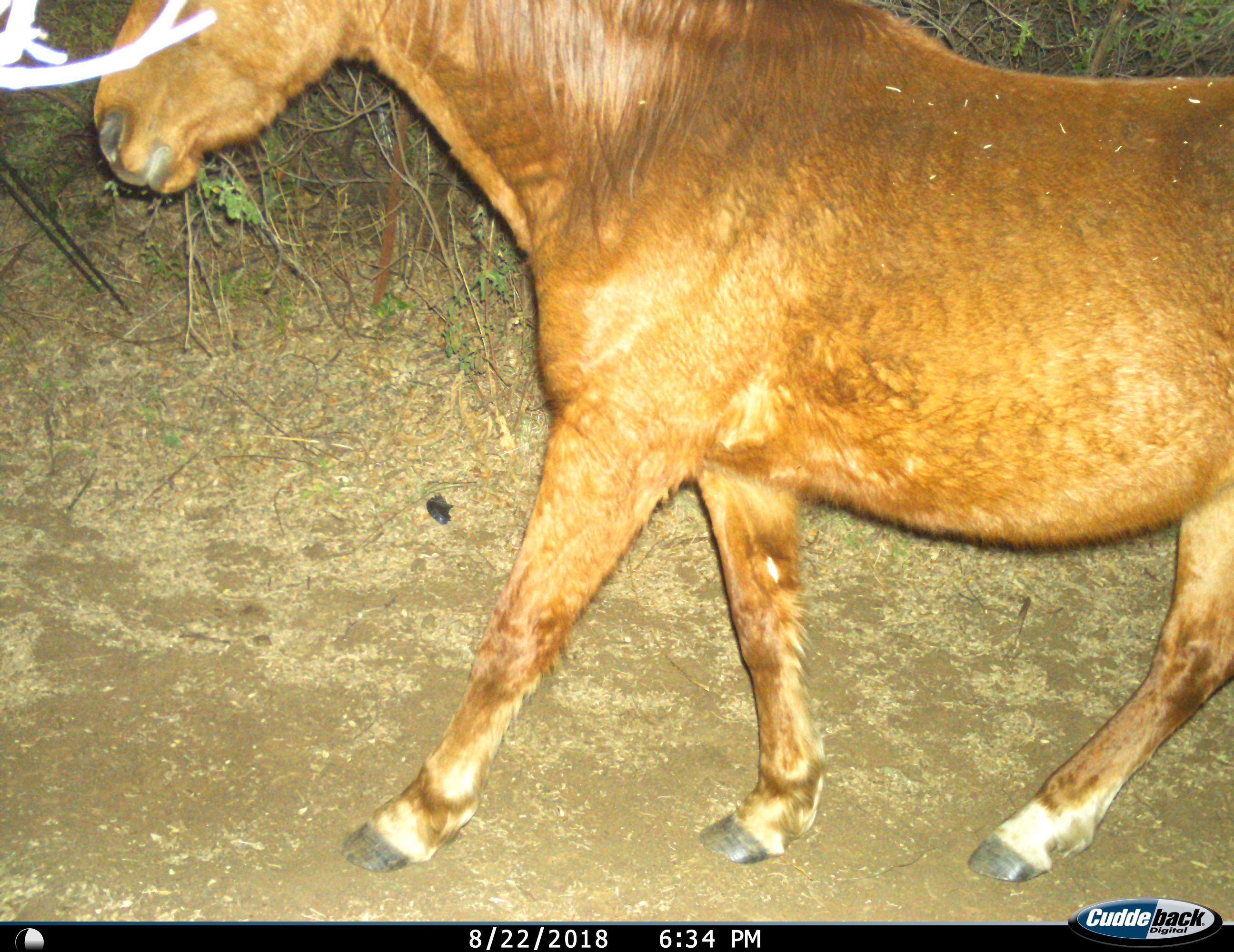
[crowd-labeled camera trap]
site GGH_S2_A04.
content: unidentified animal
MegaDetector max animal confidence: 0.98